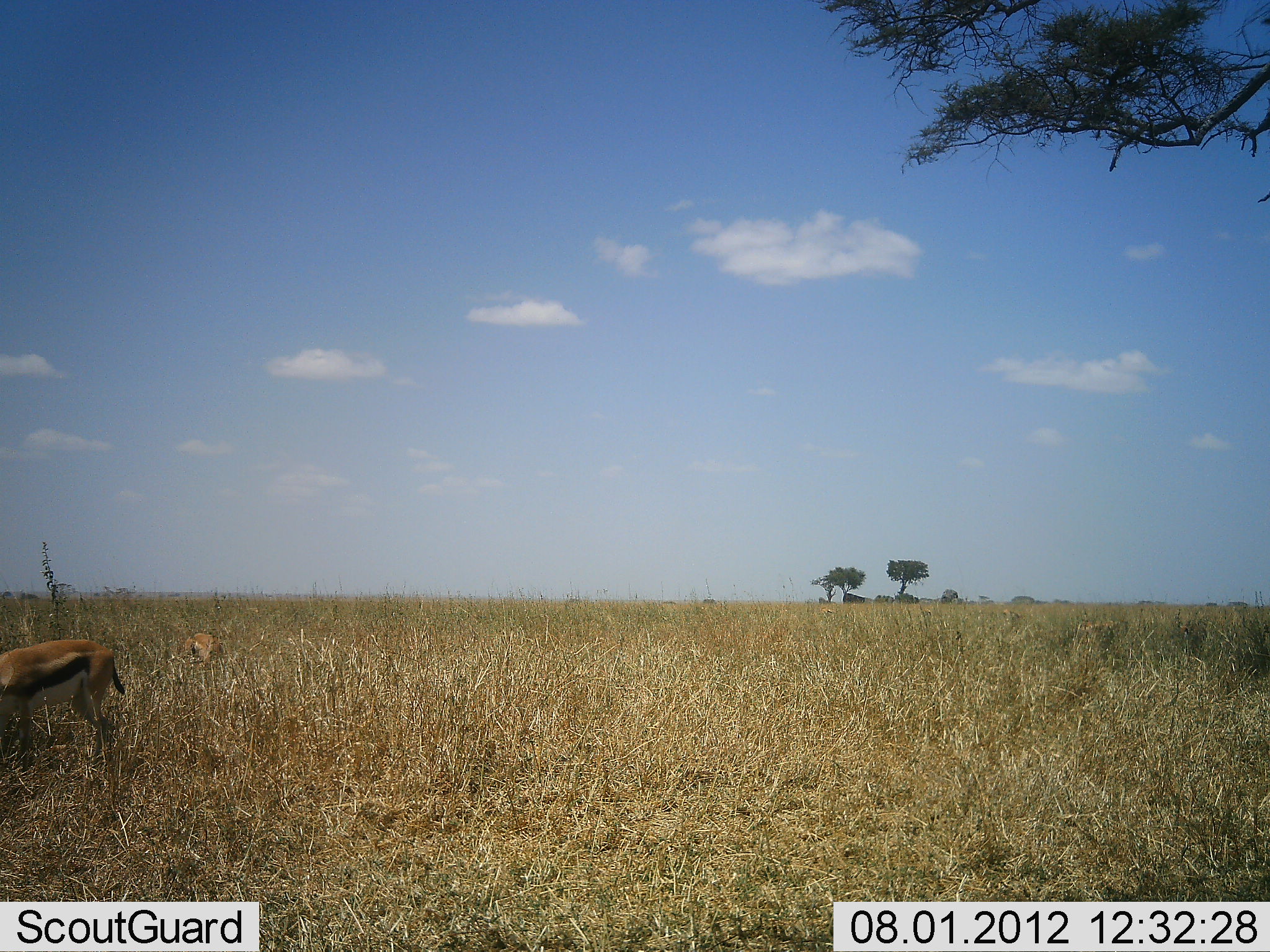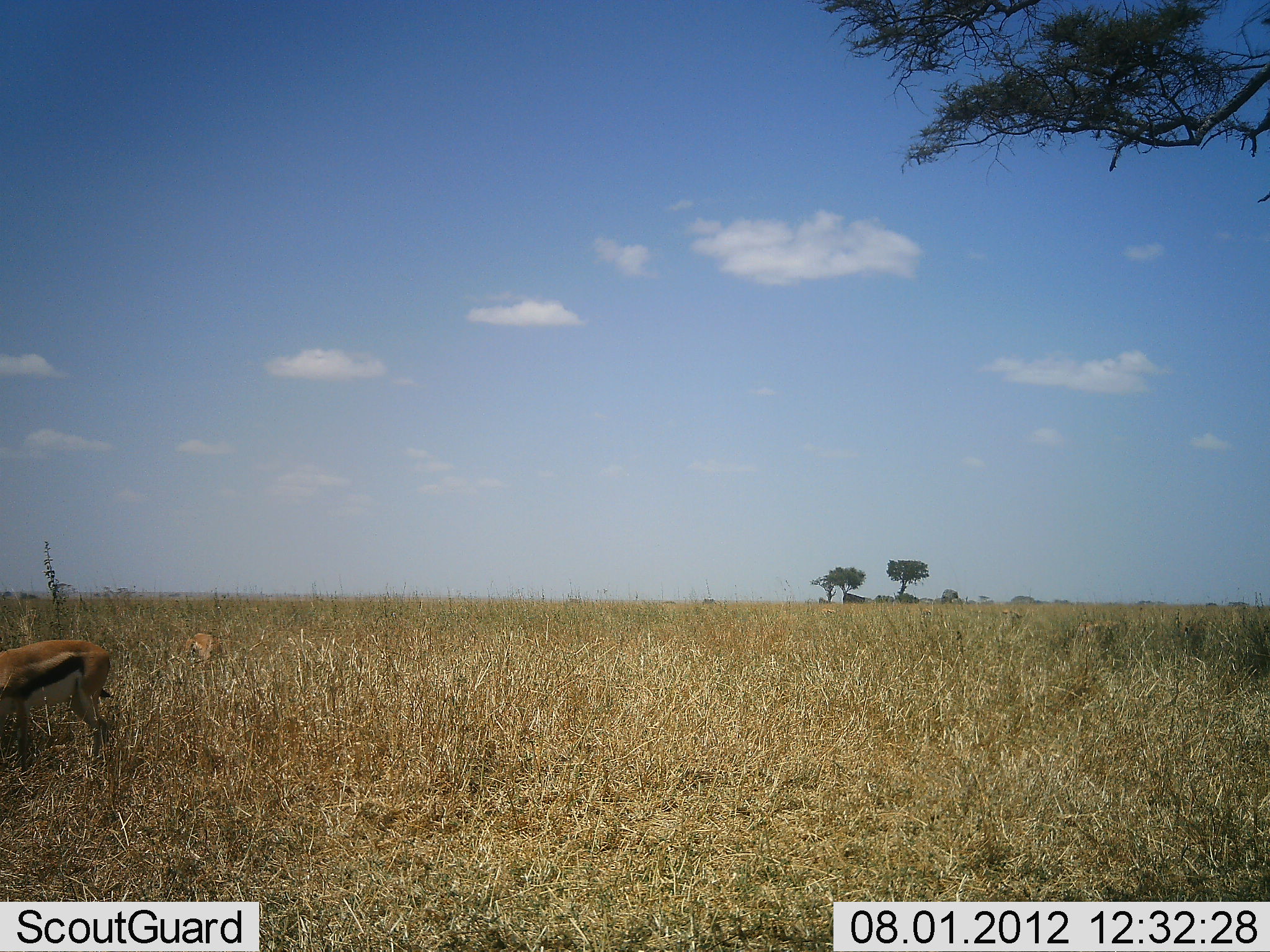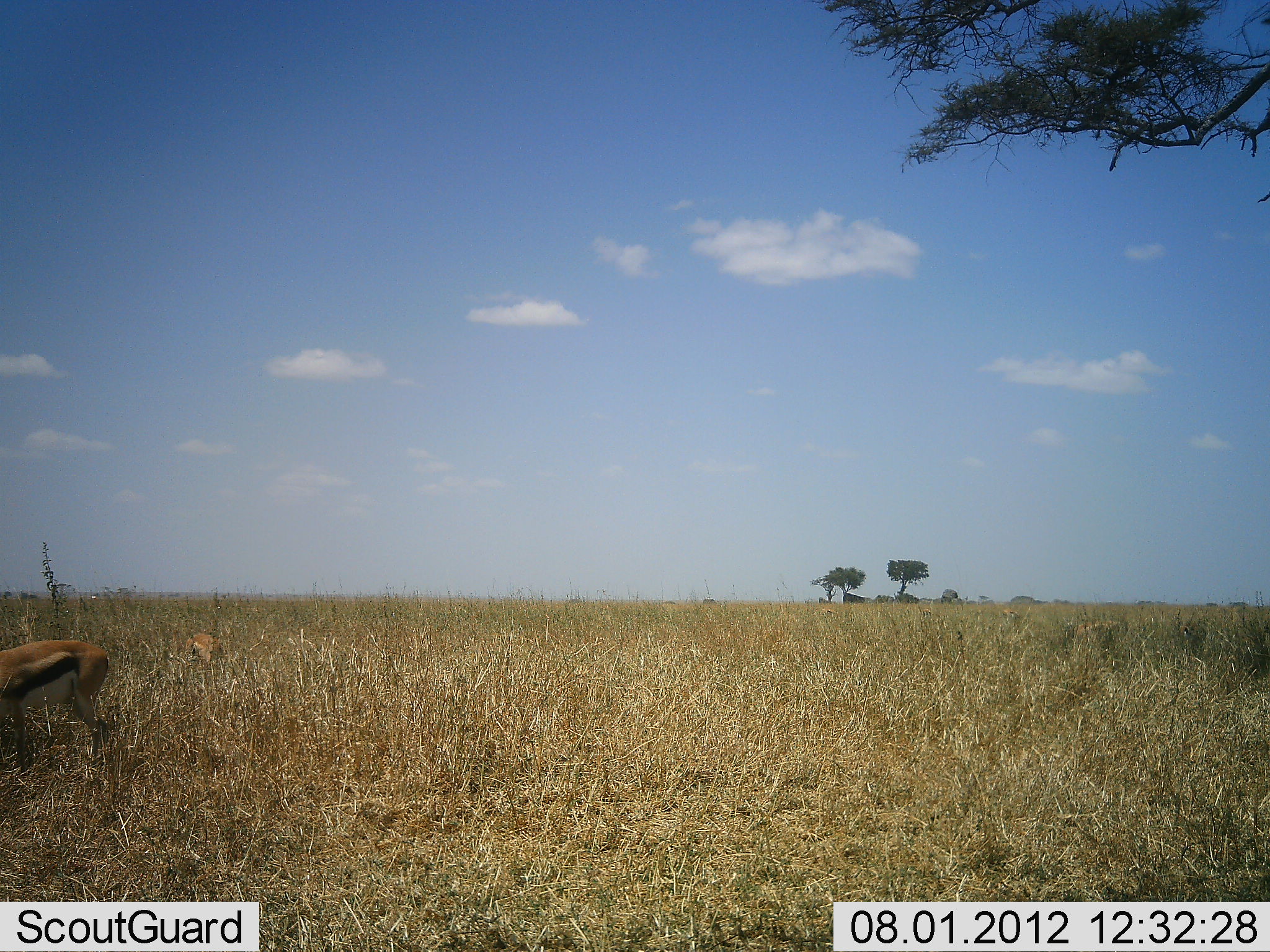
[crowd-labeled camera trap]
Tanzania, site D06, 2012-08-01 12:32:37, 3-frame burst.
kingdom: Animalia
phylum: Chordata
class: Mammalia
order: Artiodactyla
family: Bovidae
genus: Eudorcas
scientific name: Eudorcas thomsonii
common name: thomson's gazelle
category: gazellethomsons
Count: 1.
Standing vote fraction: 60%.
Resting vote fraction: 0%.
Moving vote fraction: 0%.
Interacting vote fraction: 0%.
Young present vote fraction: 0%.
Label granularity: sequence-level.